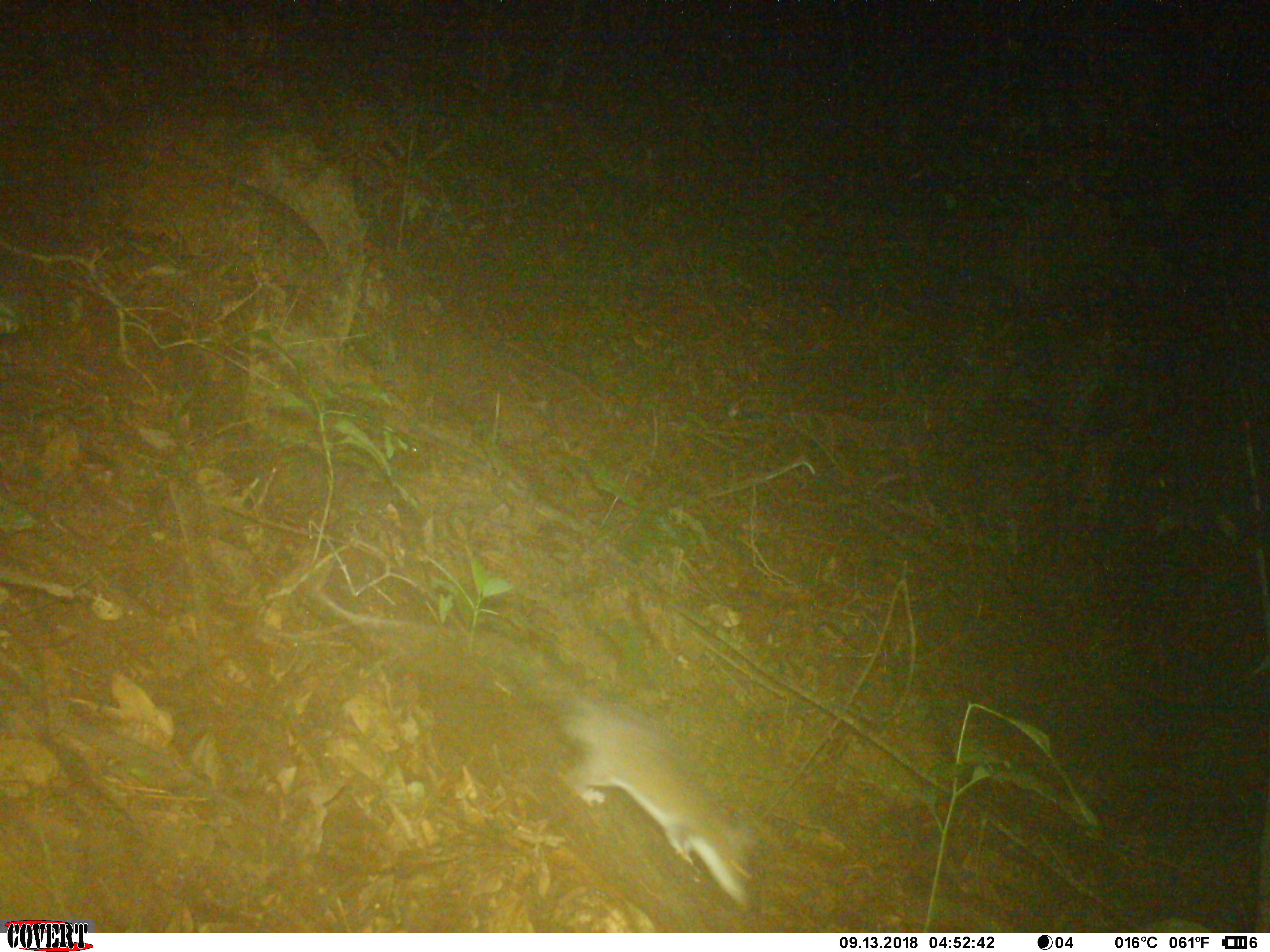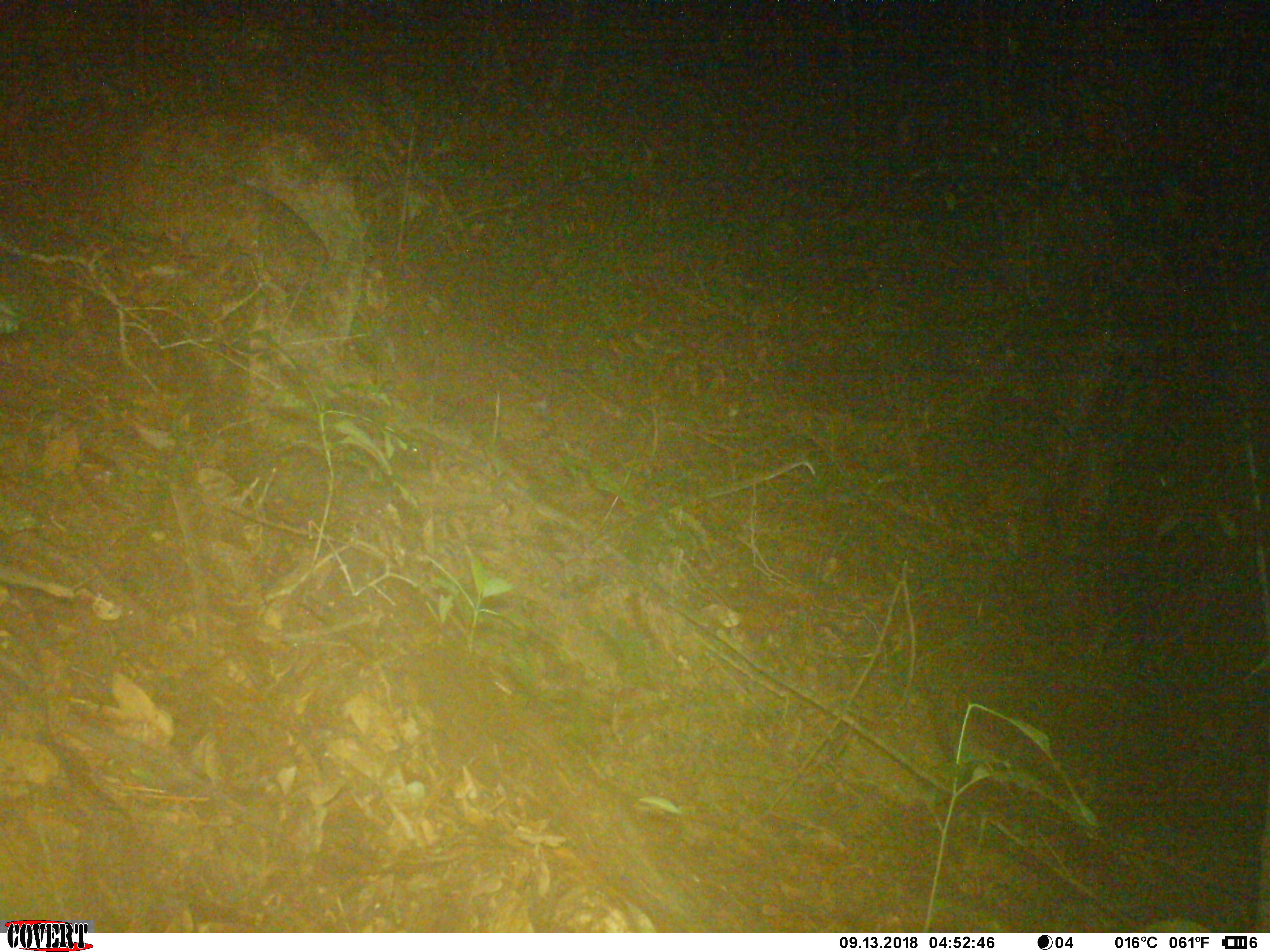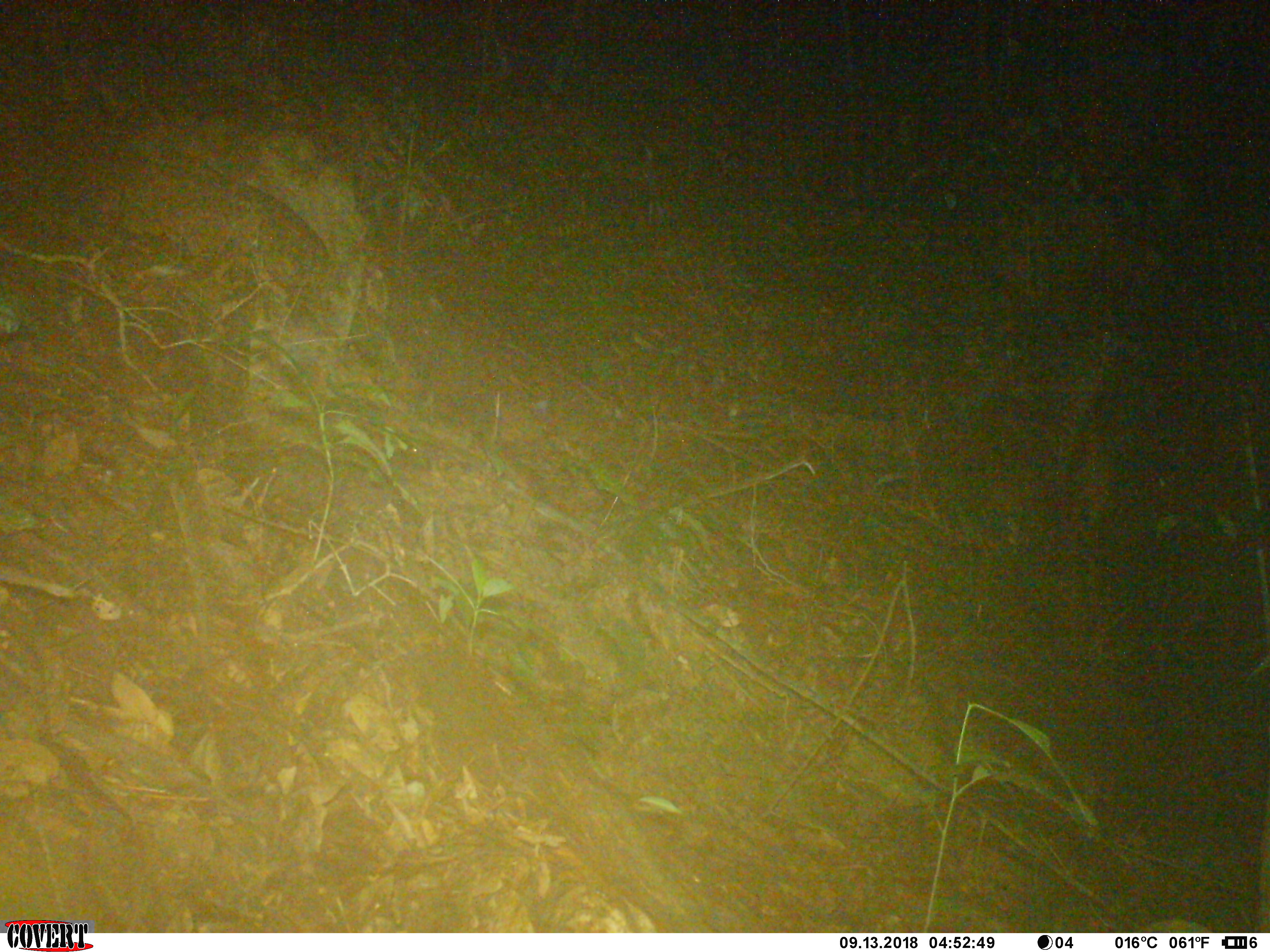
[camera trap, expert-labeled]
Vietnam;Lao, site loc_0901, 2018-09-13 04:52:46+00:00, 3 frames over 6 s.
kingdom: Animalia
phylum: Chordata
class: Mammalia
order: Rodentia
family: Muridae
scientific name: Muridae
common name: old-world mice and rats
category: unidentified murid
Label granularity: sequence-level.